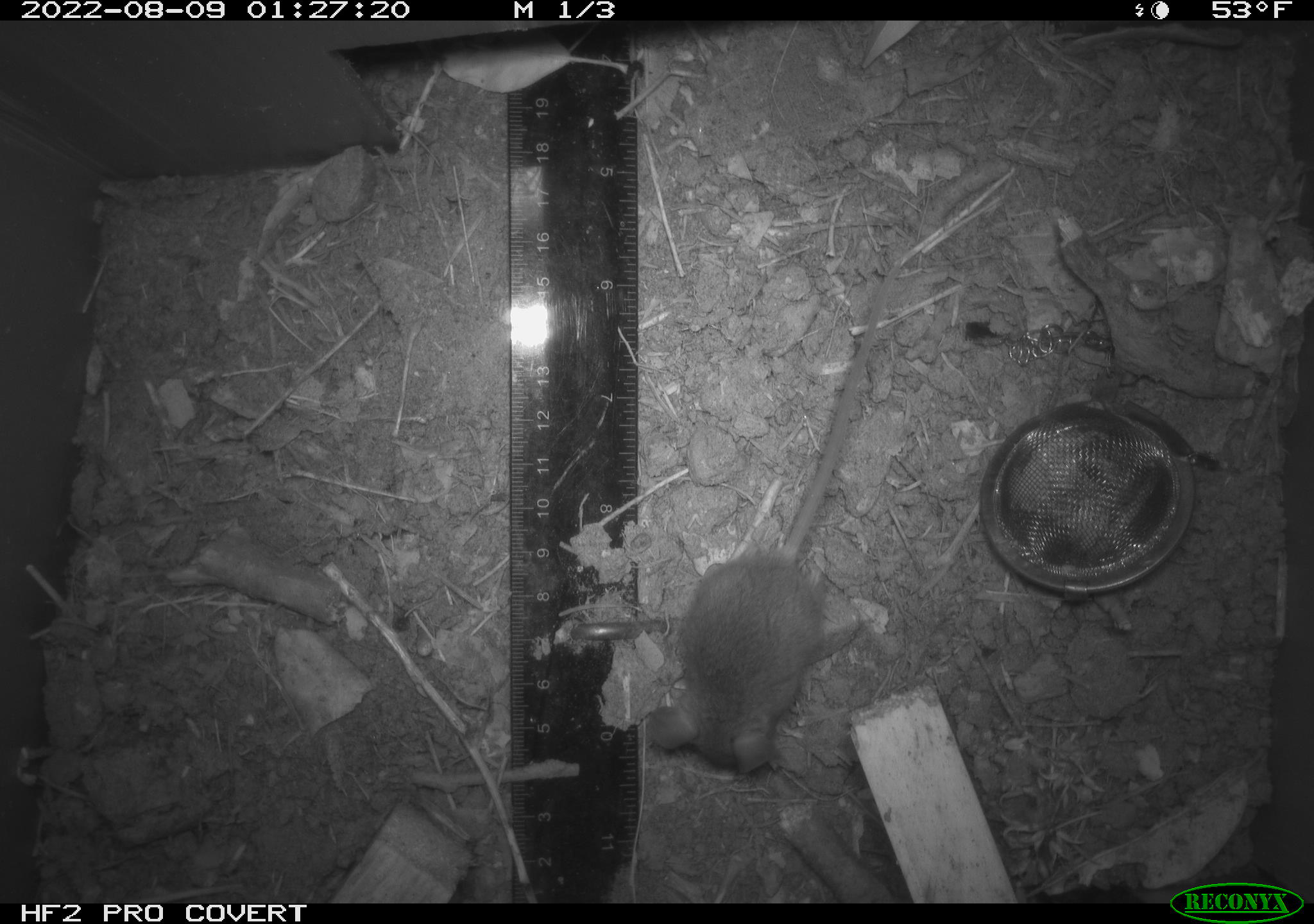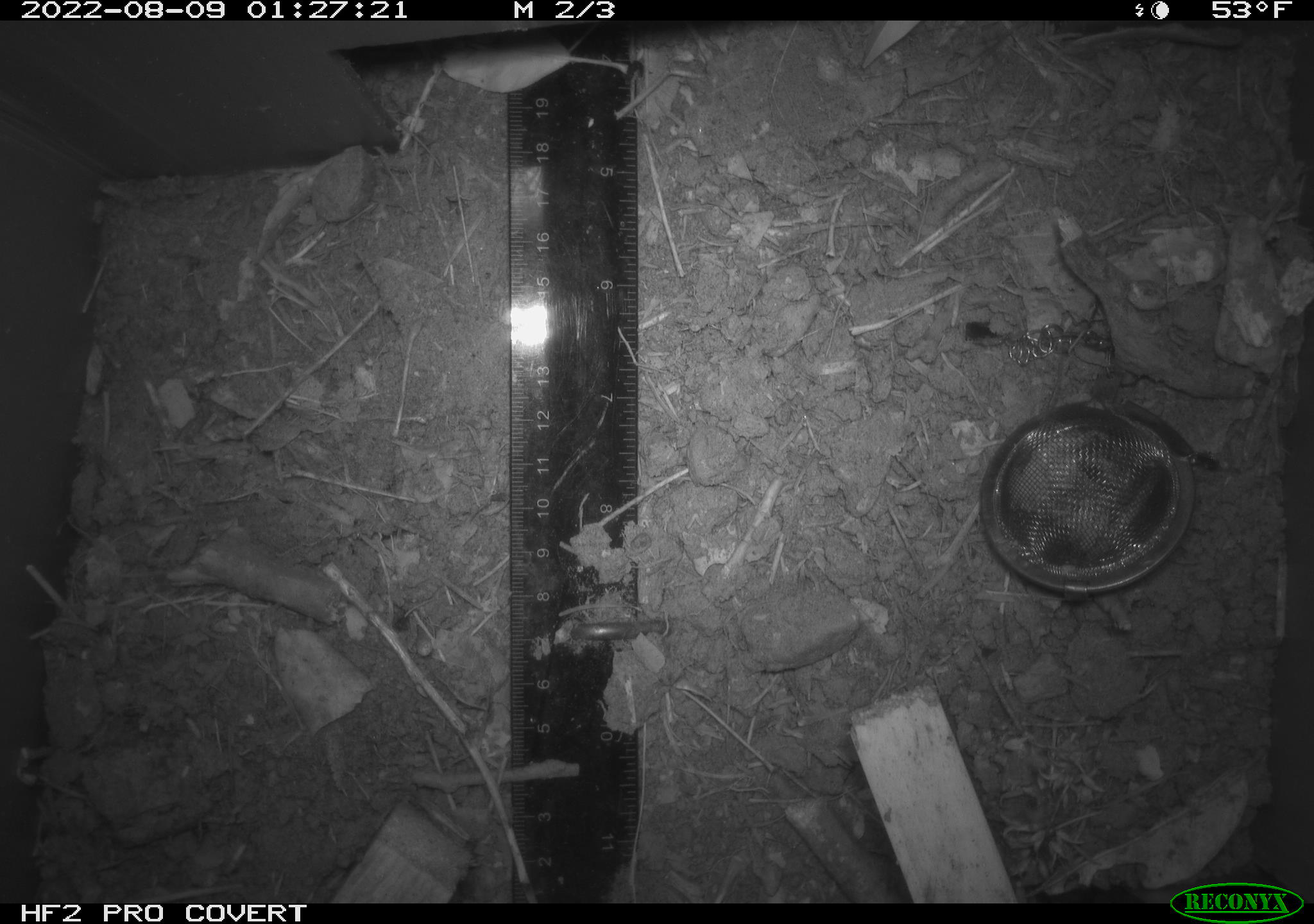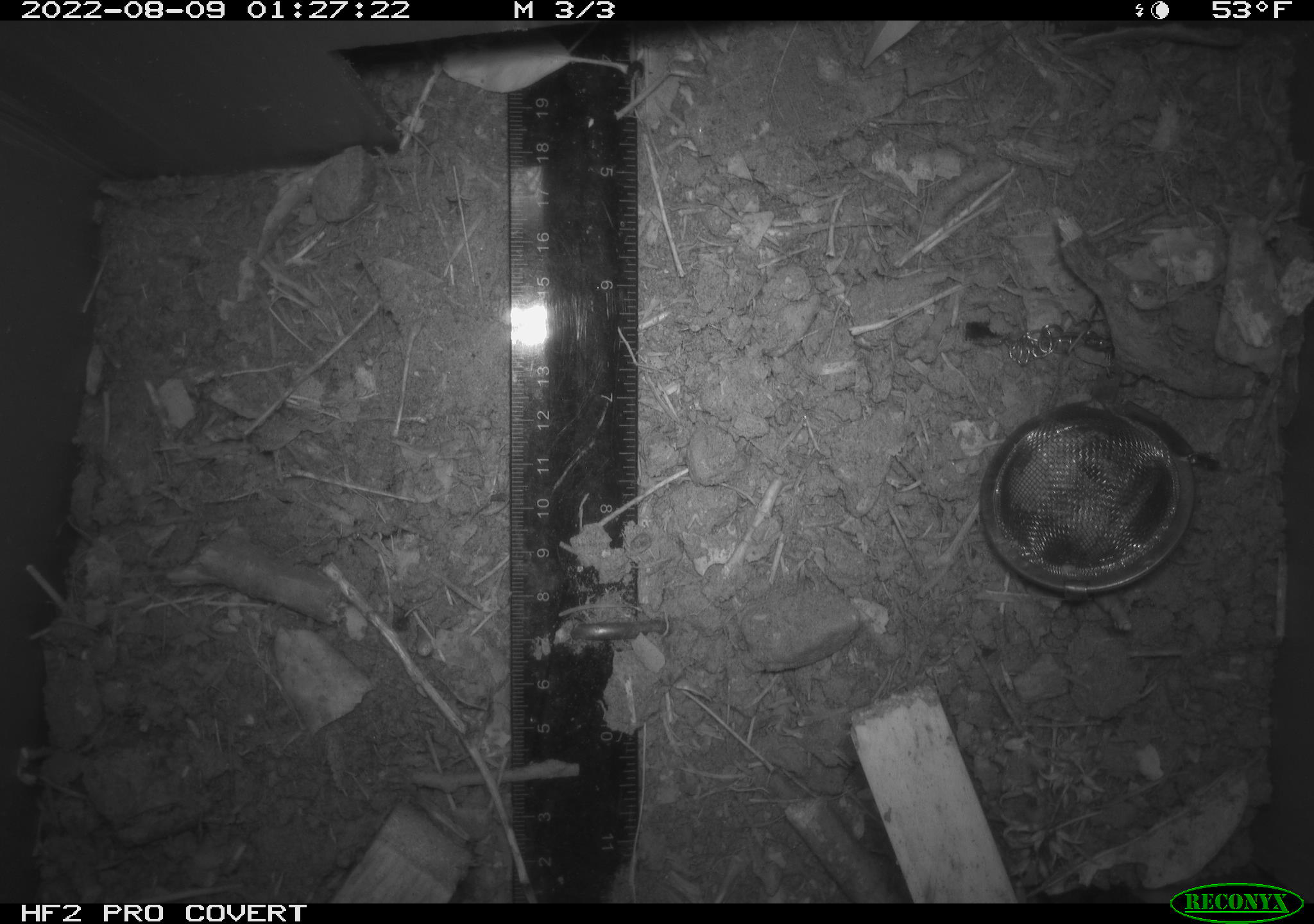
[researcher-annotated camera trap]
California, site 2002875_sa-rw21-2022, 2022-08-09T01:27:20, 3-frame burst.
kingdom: Animalia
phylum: Chordata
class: Mammalia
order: Rodentia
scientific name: Rodentia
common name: mouse species